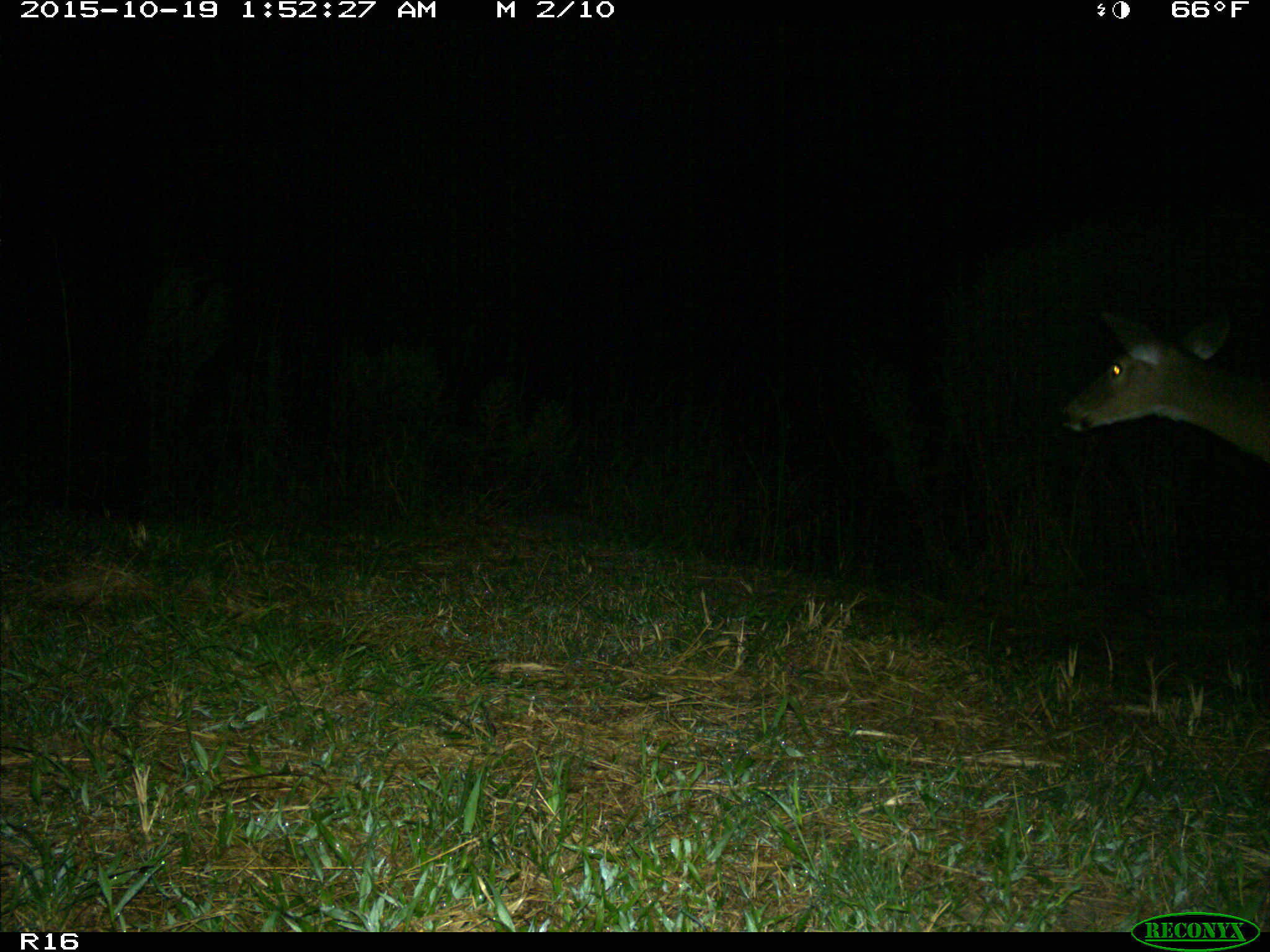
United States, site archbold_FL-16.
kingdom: Animalia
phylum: Chordata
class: Mammalia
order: Artiodactyla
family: Cervidae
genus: Odocoileus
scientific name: Odocoileus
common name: deer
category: unidentified deer